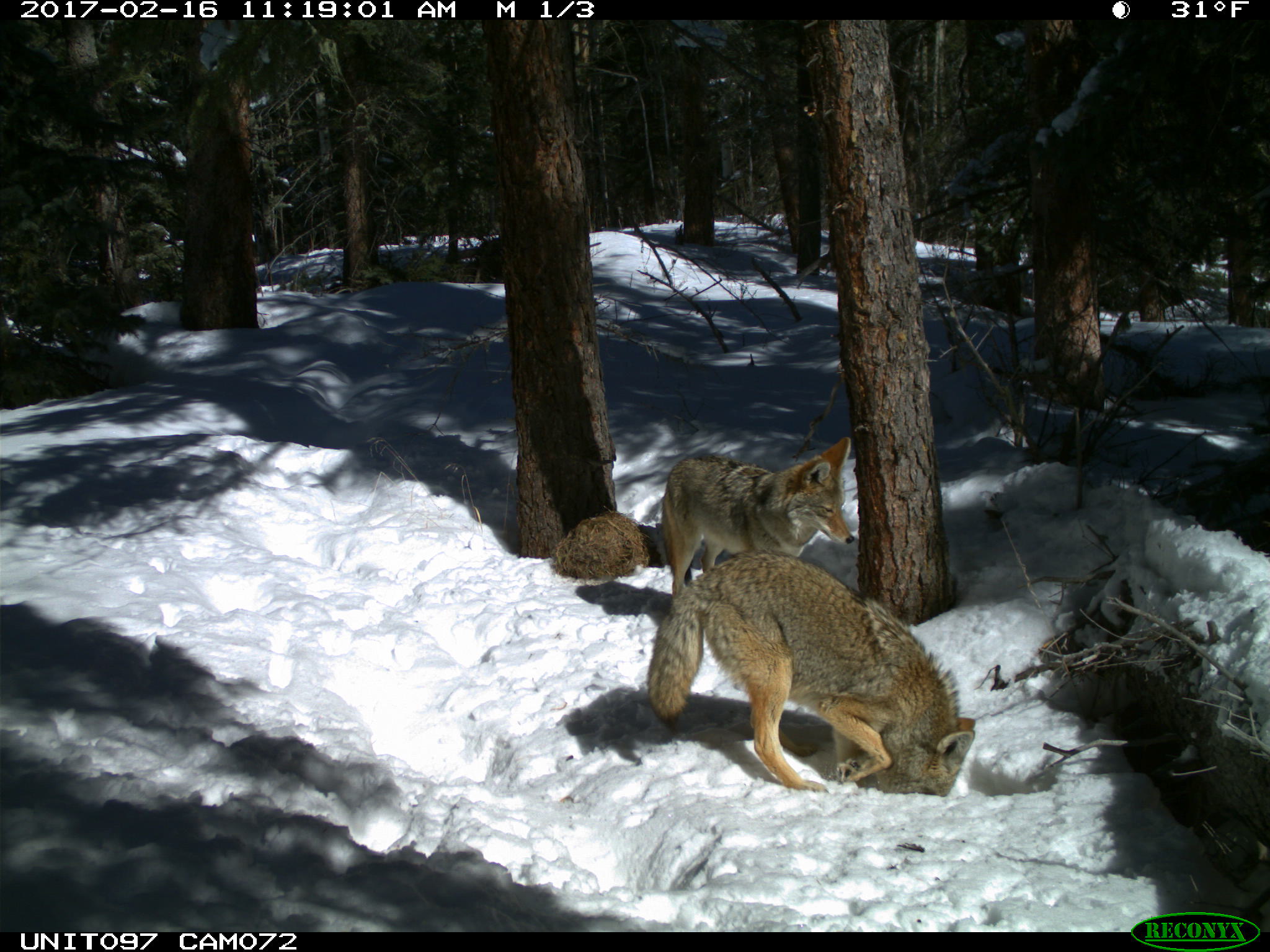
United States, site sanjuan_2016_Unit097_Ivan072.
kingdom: Animalia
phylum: Chordata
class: Mammalia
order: Carnivora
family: Canidae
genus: Canis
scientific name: Canis latrans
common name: coyote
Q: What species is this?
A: Canis latrans (coyote).